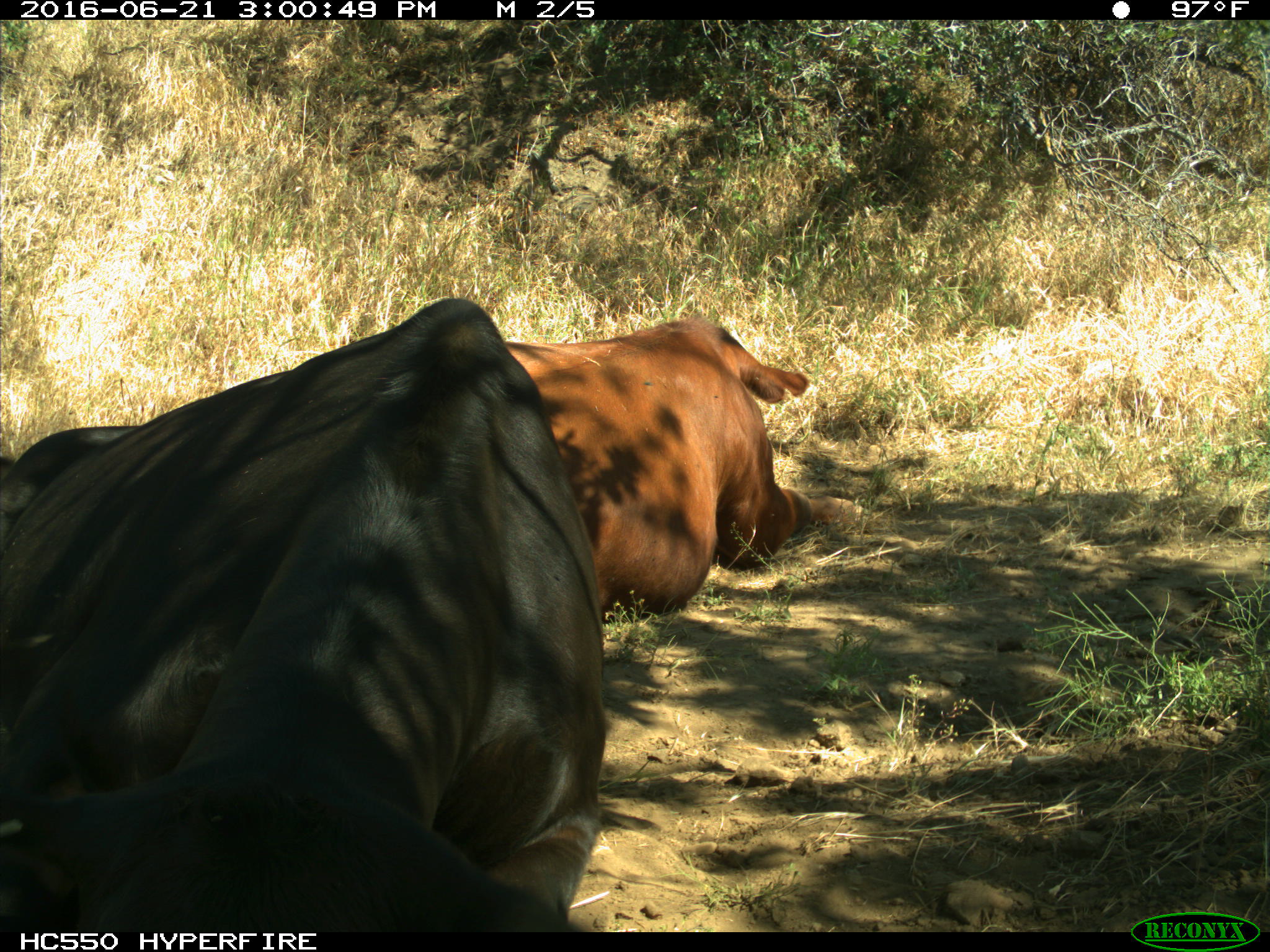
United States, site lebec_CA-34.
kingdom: Animalia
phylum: Chordata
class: Mammalia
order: Artiodactyla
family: Bovidae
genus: Bos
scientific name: Bos taurus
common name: domestic cow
Bos taurus (domestic cow).